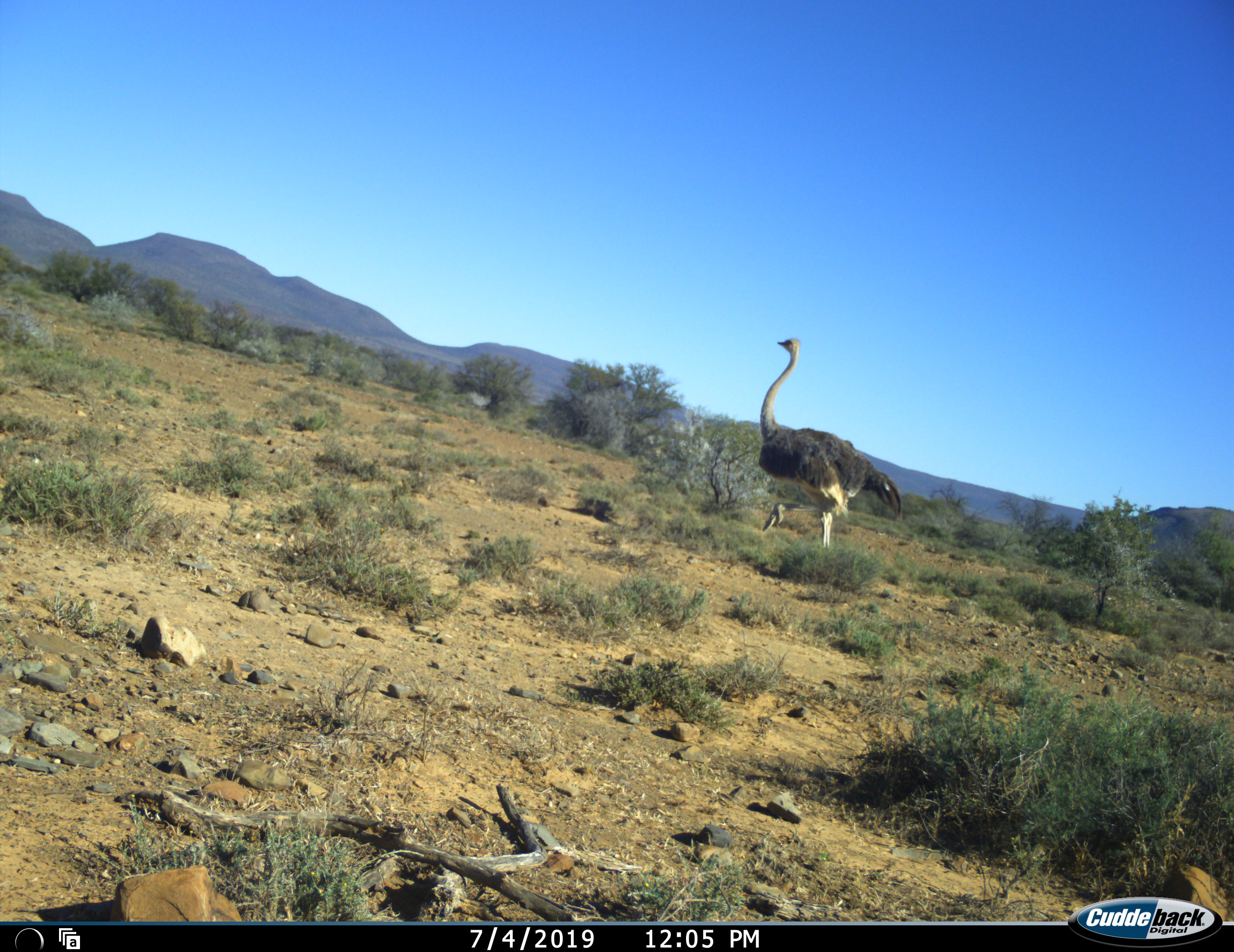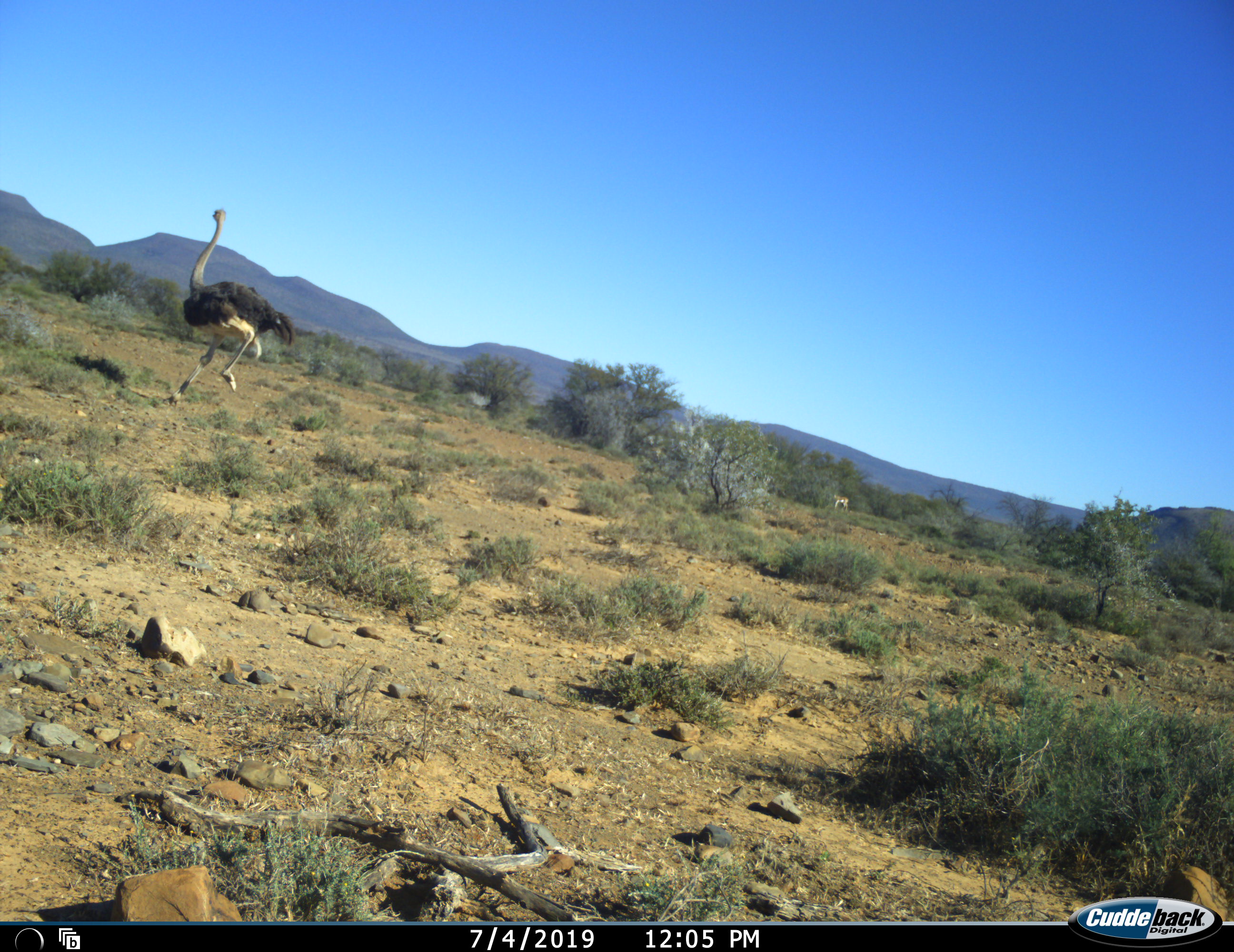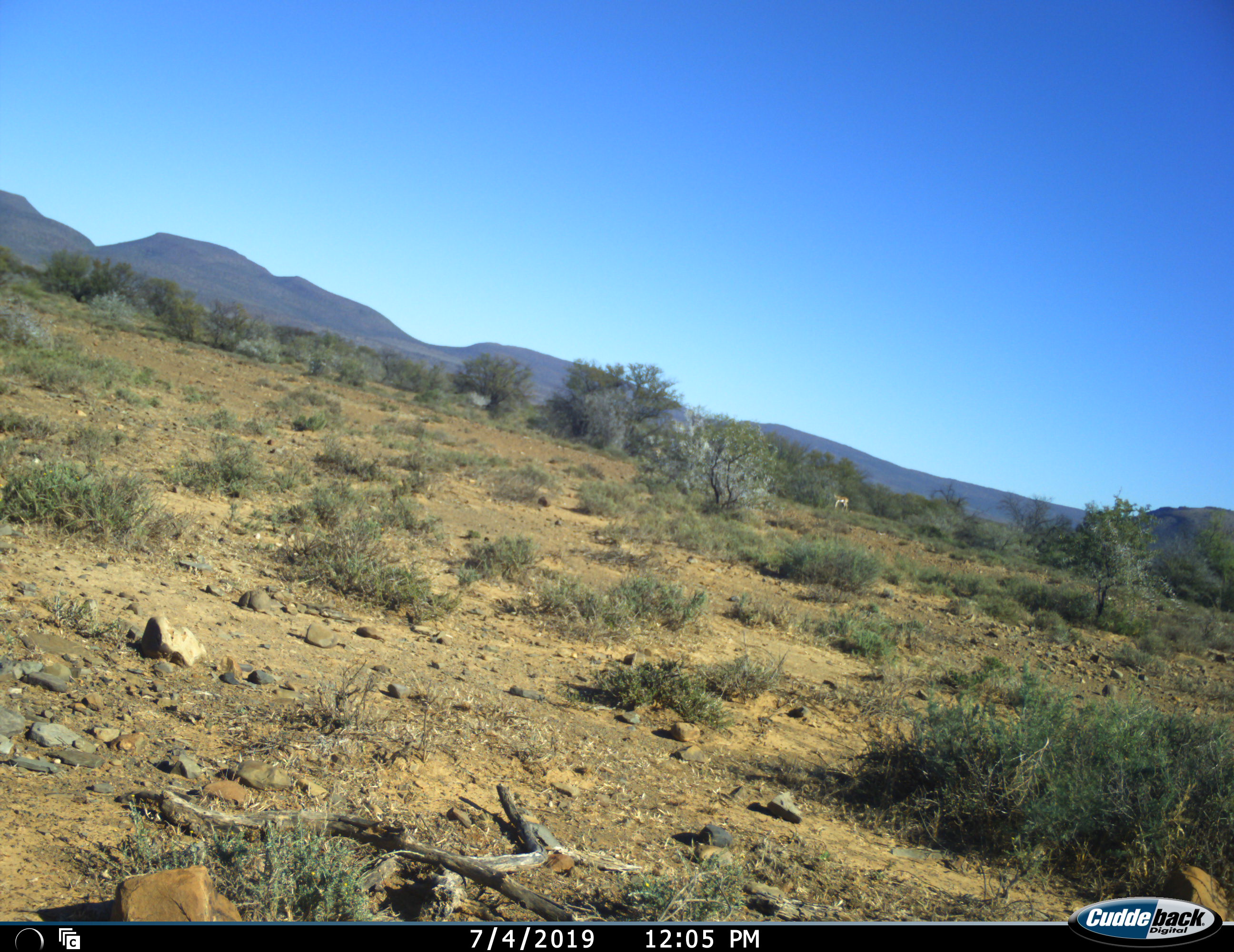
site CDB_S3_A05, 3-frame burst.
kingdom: Animalia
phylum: Chordata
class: Aves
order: Struthioniformes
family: Struthionidae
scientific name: Struthionidae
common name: ostrich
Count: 1.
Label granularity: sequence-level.